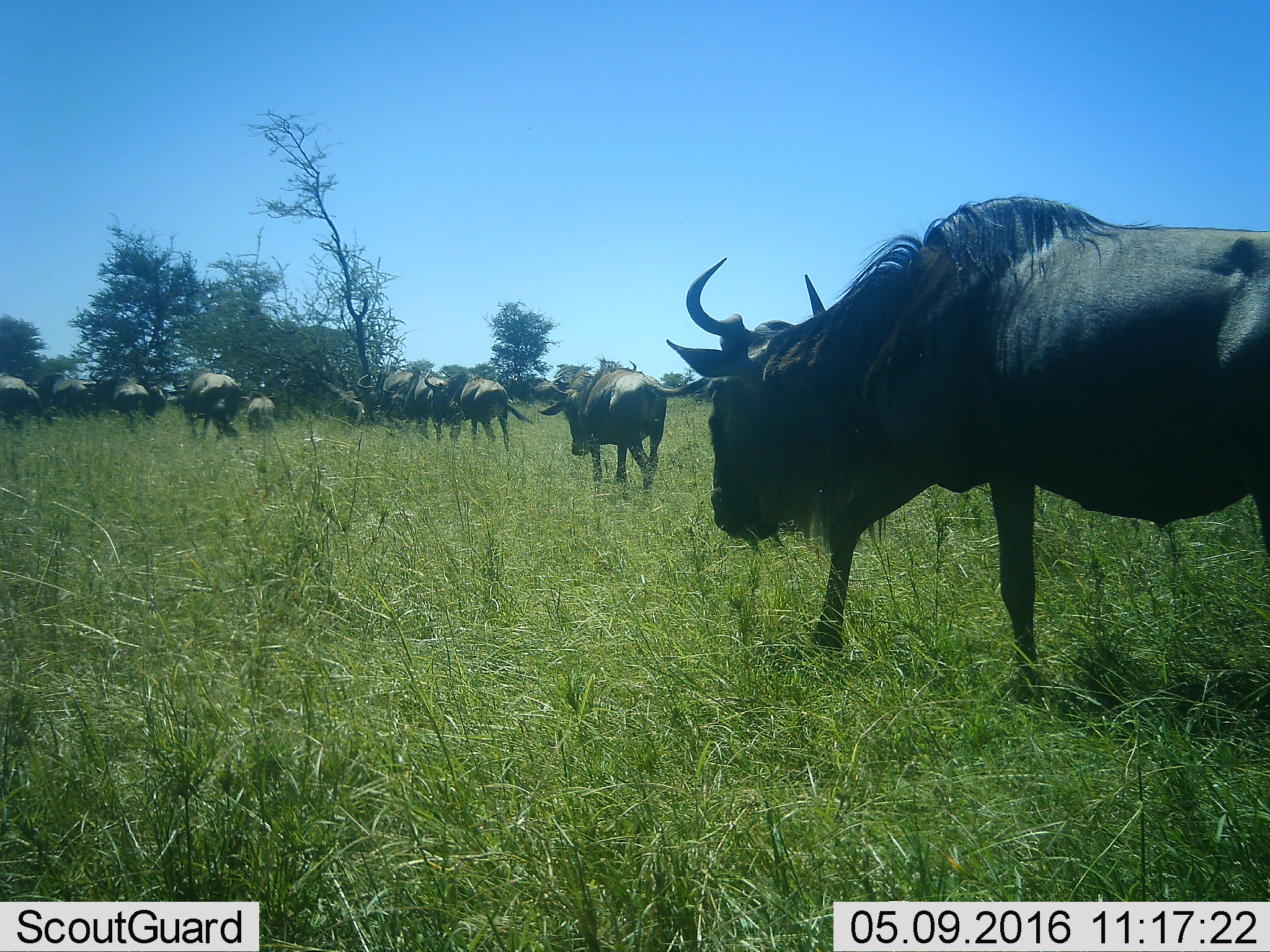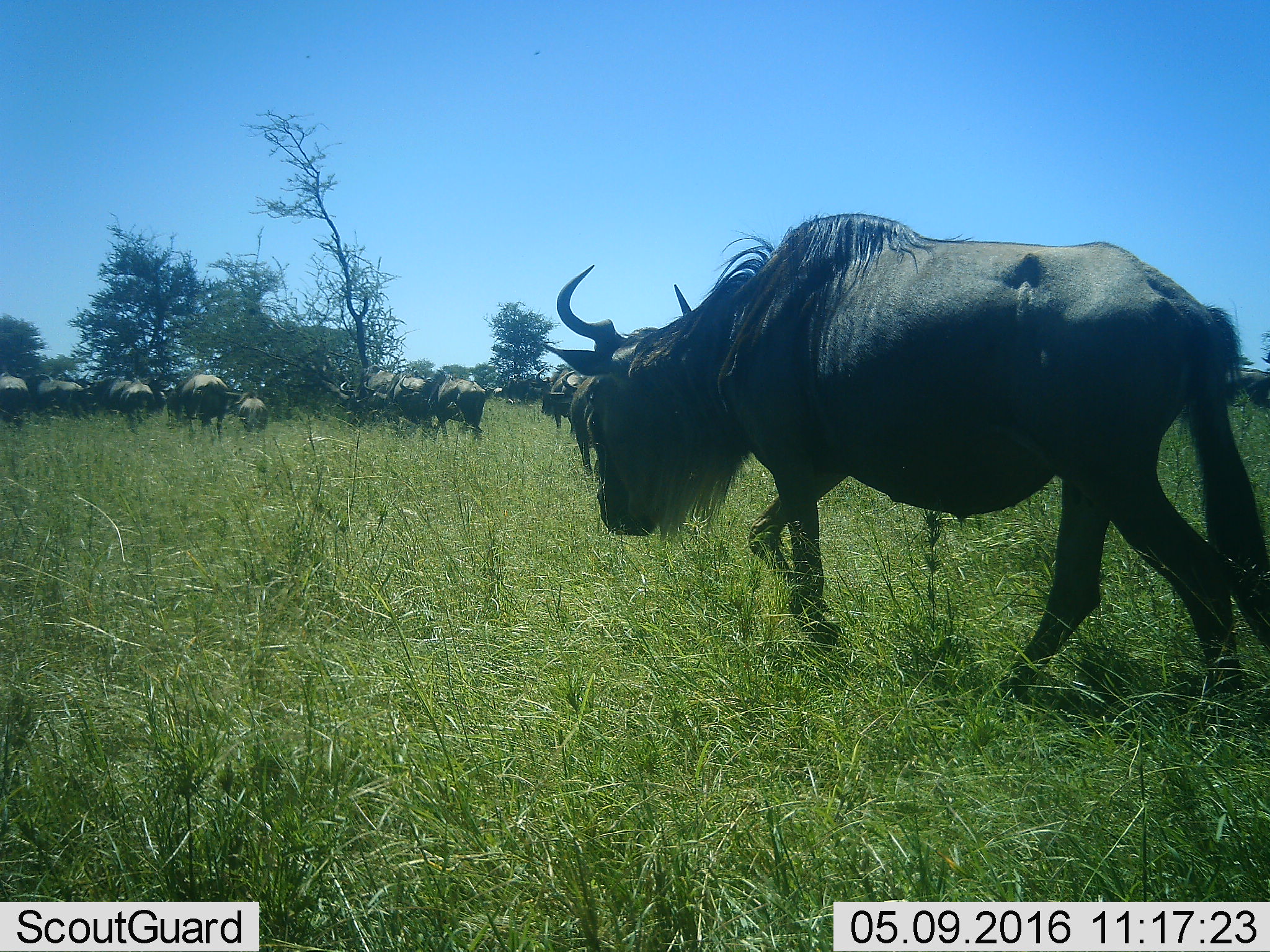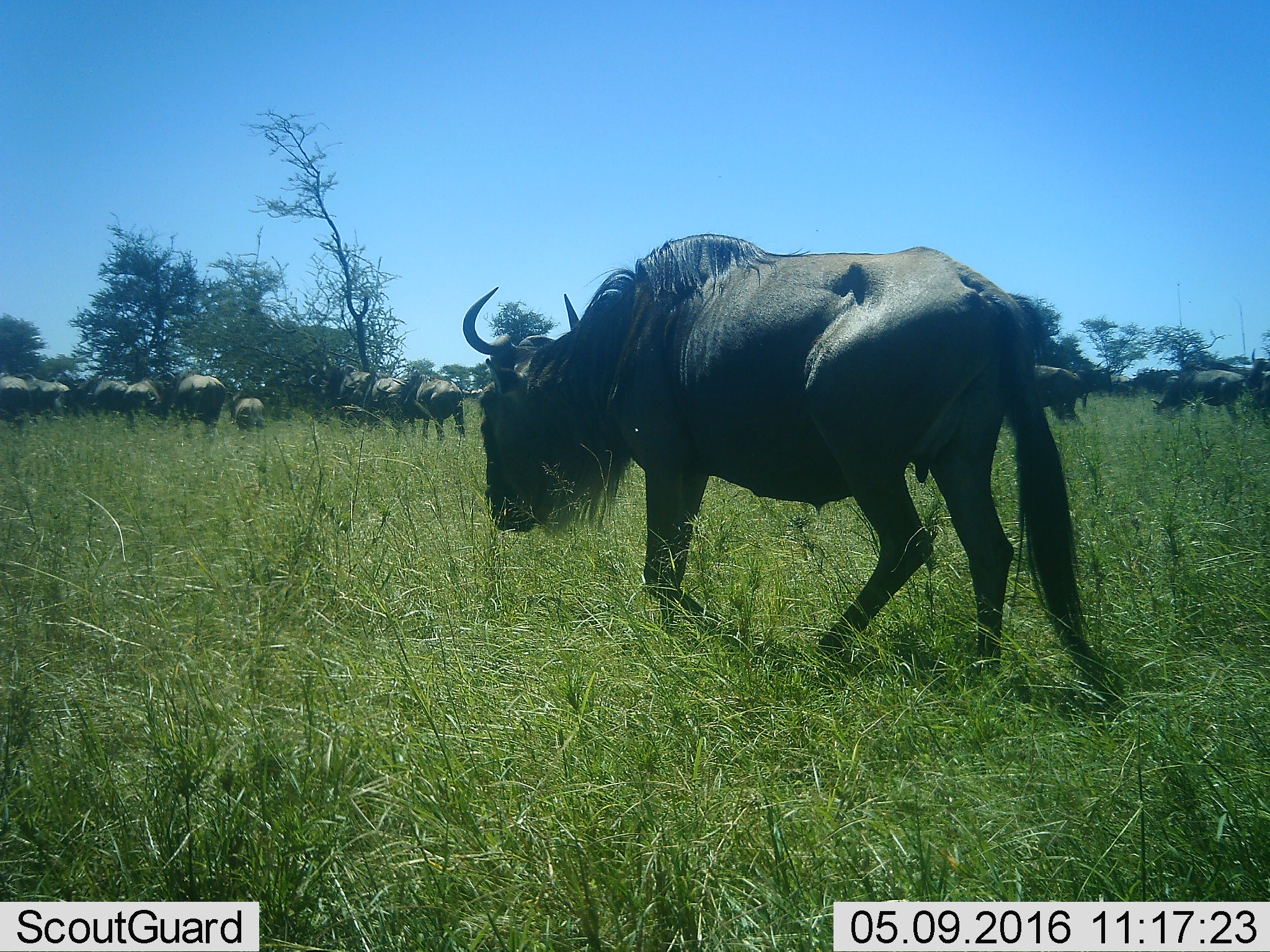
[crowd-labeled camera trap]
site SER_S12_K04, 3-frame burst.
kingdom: Animalia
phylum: Chordata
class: Mammalia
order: Artiodactyla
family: Bovidae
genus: Connochaetes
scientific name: Connochaetes taurinus taurinus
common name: blue wildebeest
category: wildebeestblue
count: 11-50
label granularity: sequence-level